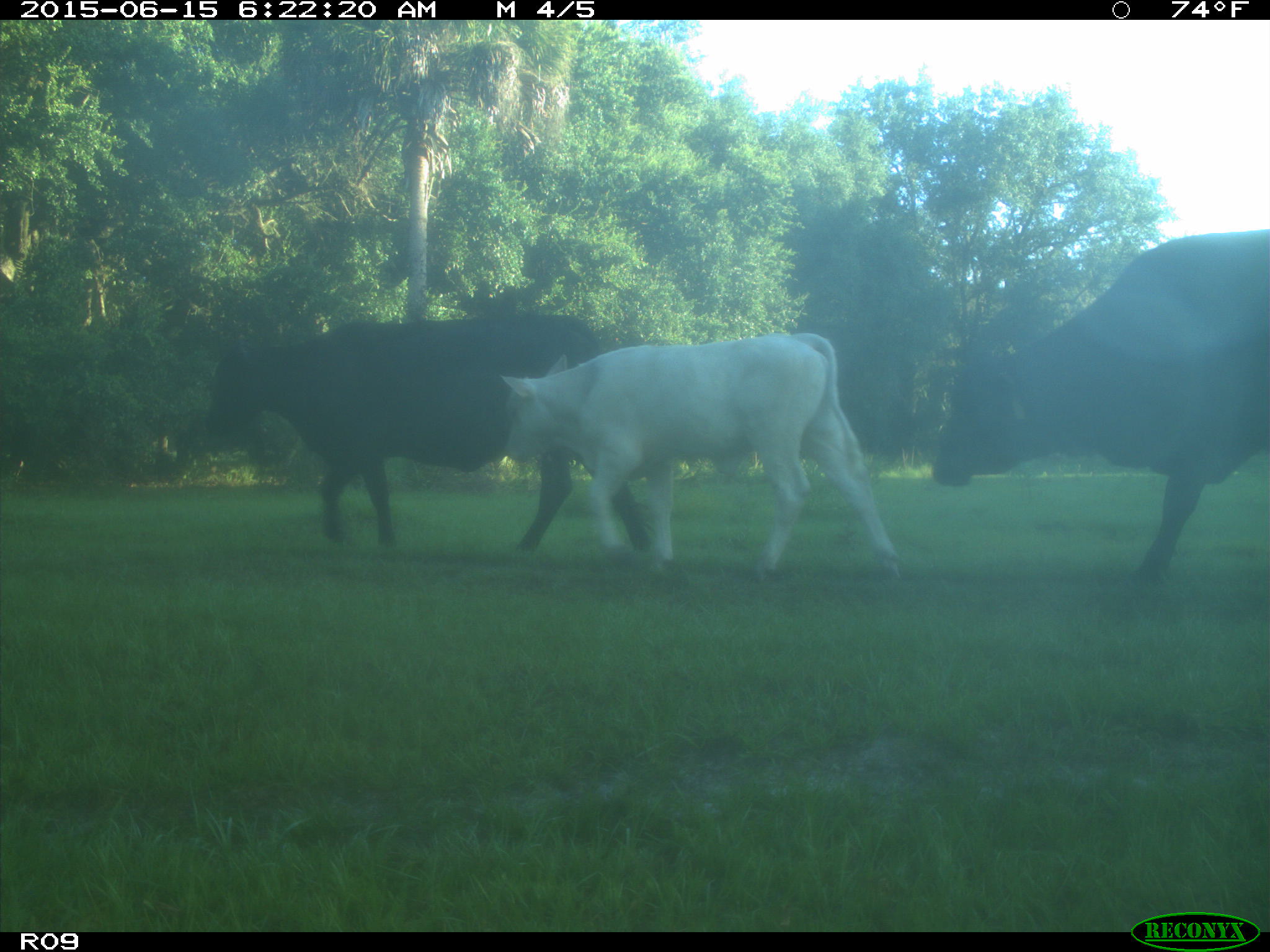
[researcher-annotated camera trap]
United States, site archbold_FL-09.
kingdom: Animalia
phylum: Chordata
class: Mammalia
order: Artiodactyla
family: Bovidae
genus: Bos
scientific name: Bos taurus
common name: domestic cow